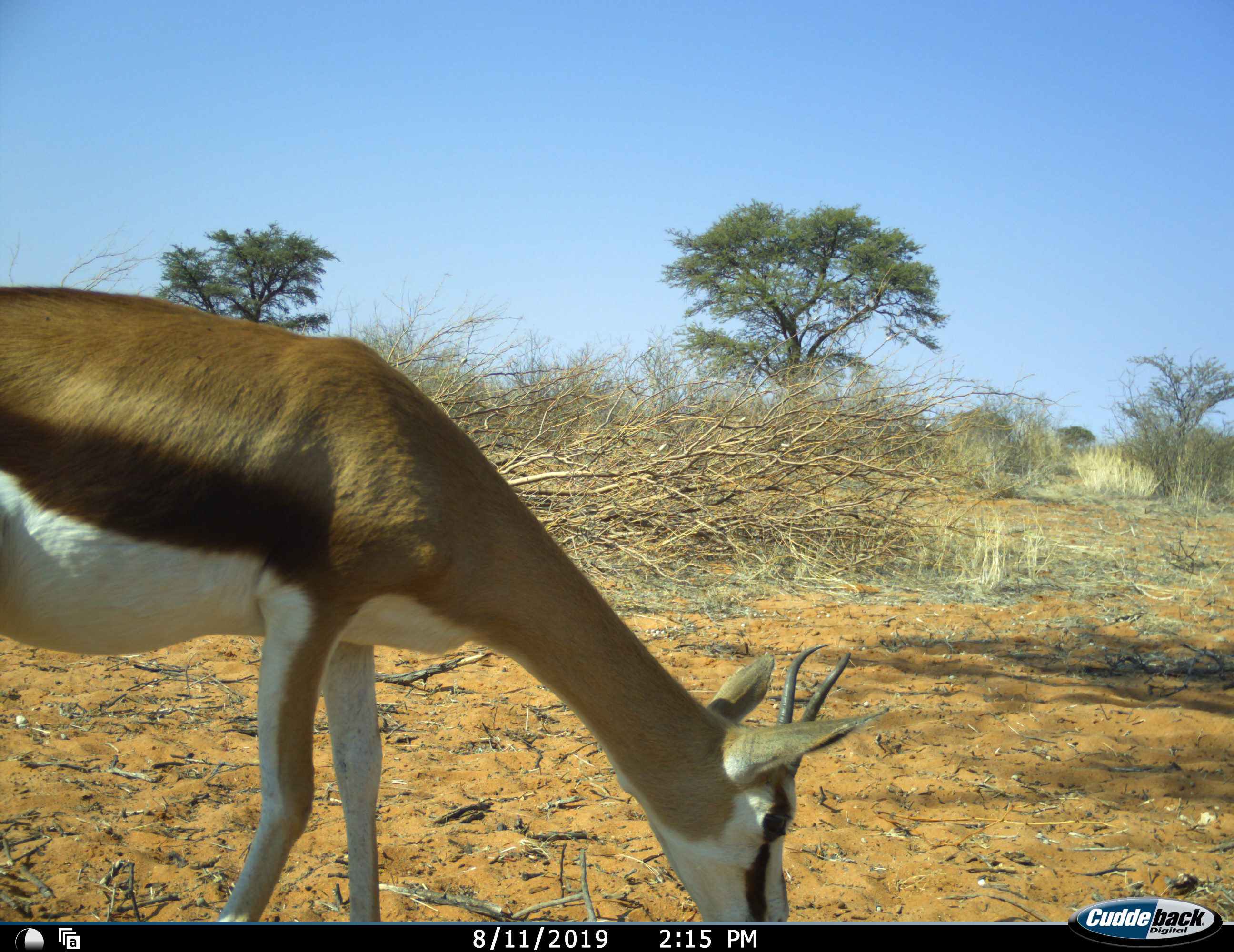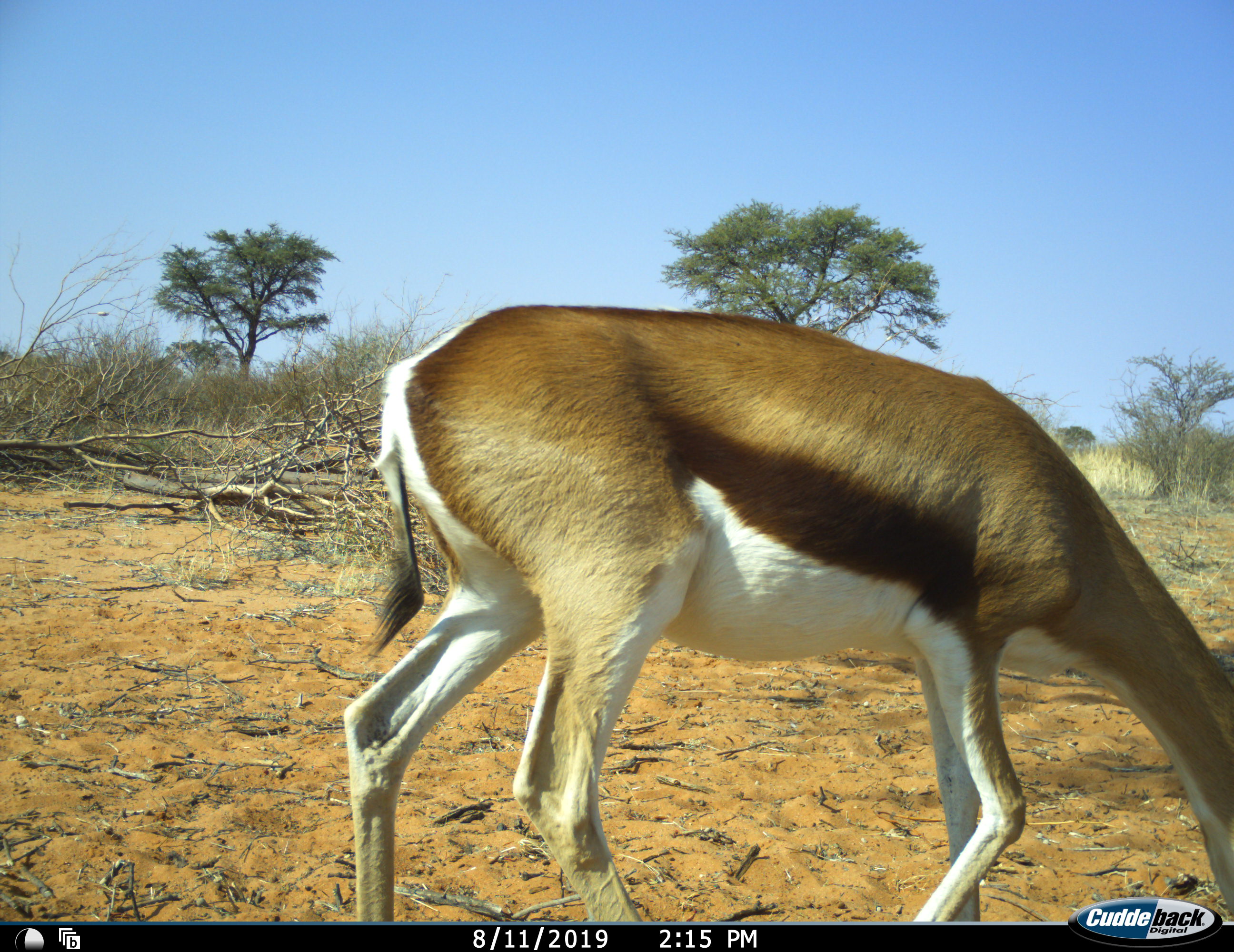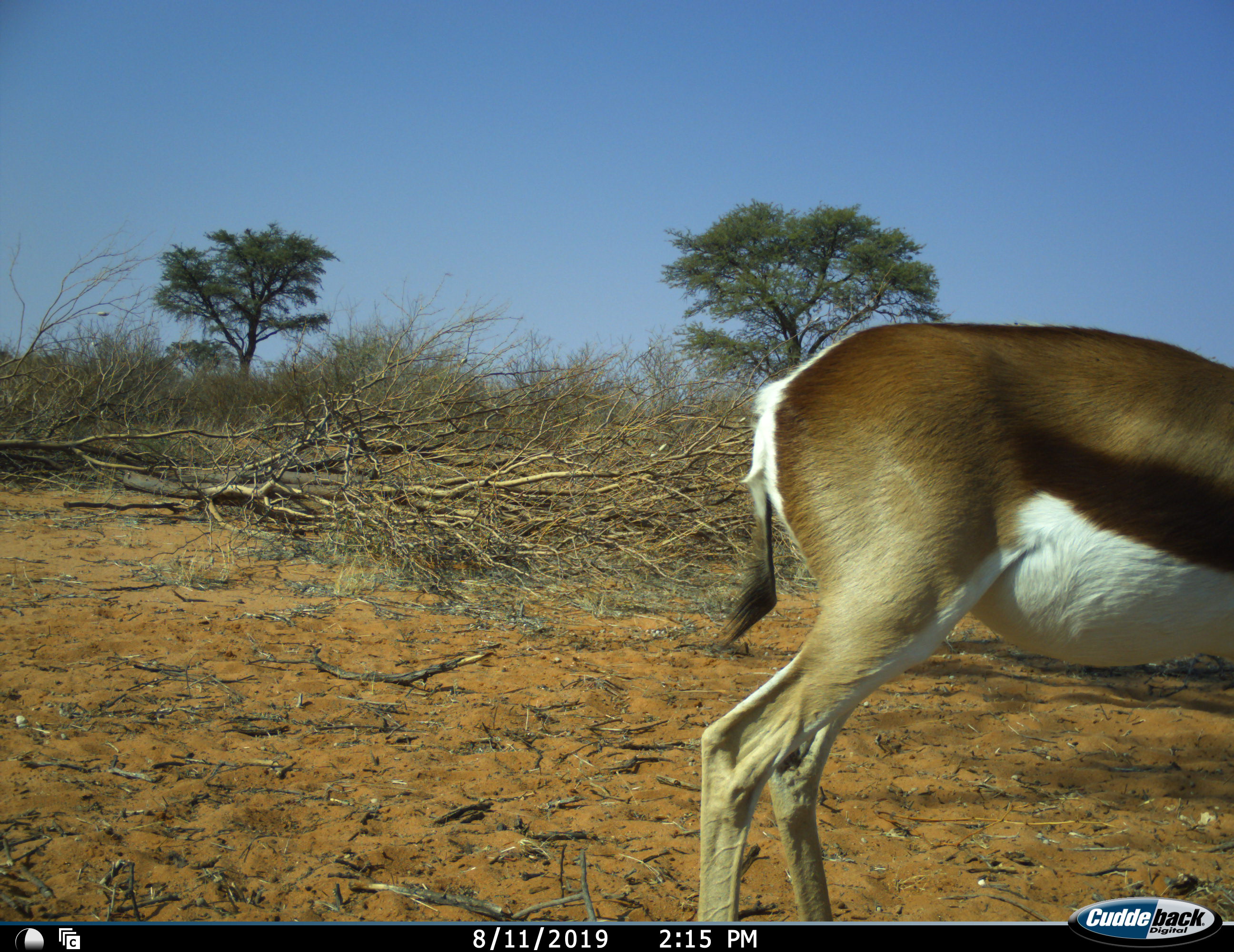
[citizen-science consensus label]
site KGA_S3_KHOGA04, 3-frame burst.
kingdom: Animalia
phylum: Chordata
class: Mammalia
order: Artiodactyla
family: Bovidae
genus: Antidorcas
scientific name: Antidorcas marsupialis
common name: springbok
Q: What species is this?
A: Springbok (Antidorcas marsupialis).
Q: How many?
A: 1.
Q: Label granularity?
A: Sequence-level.